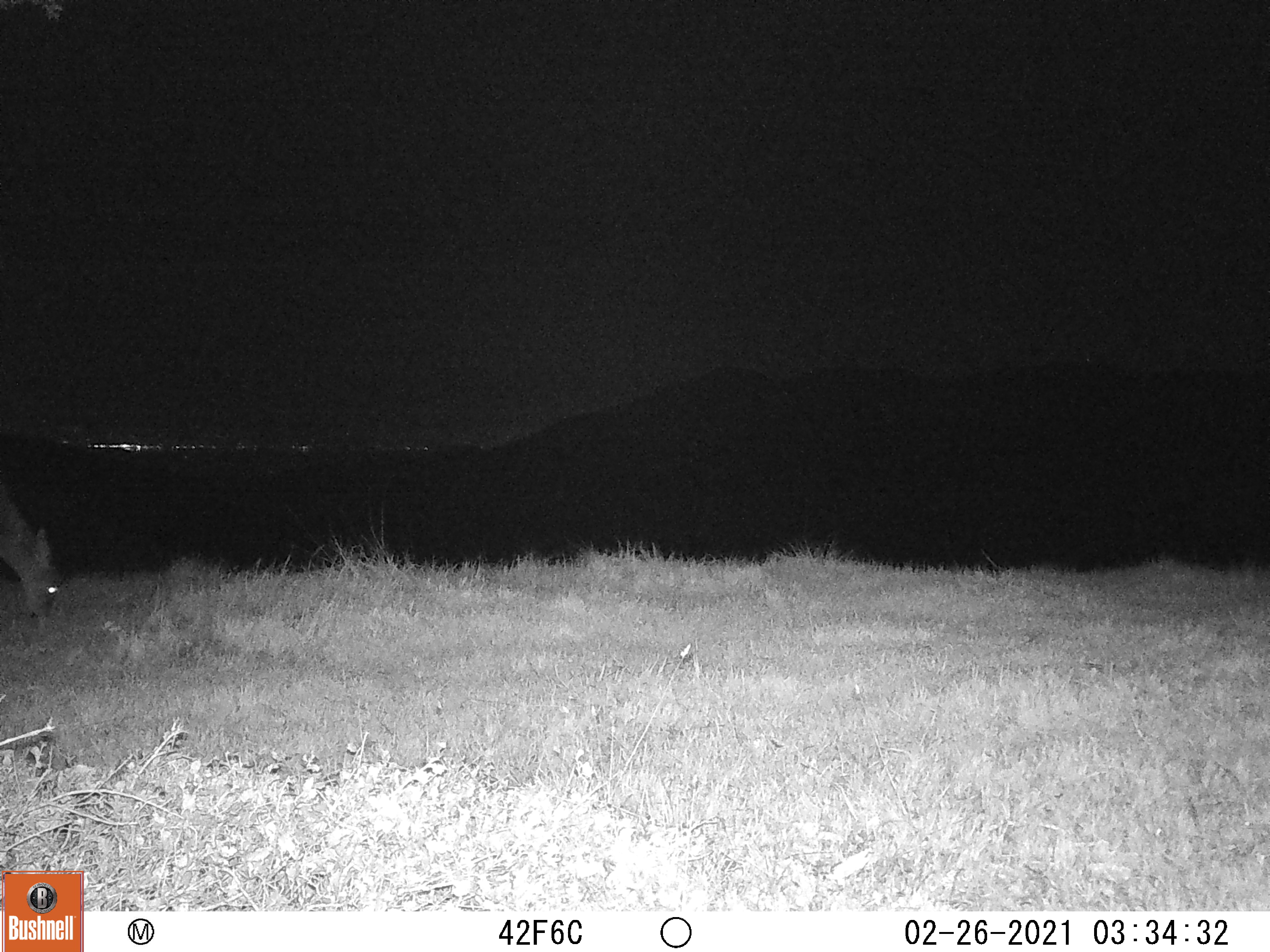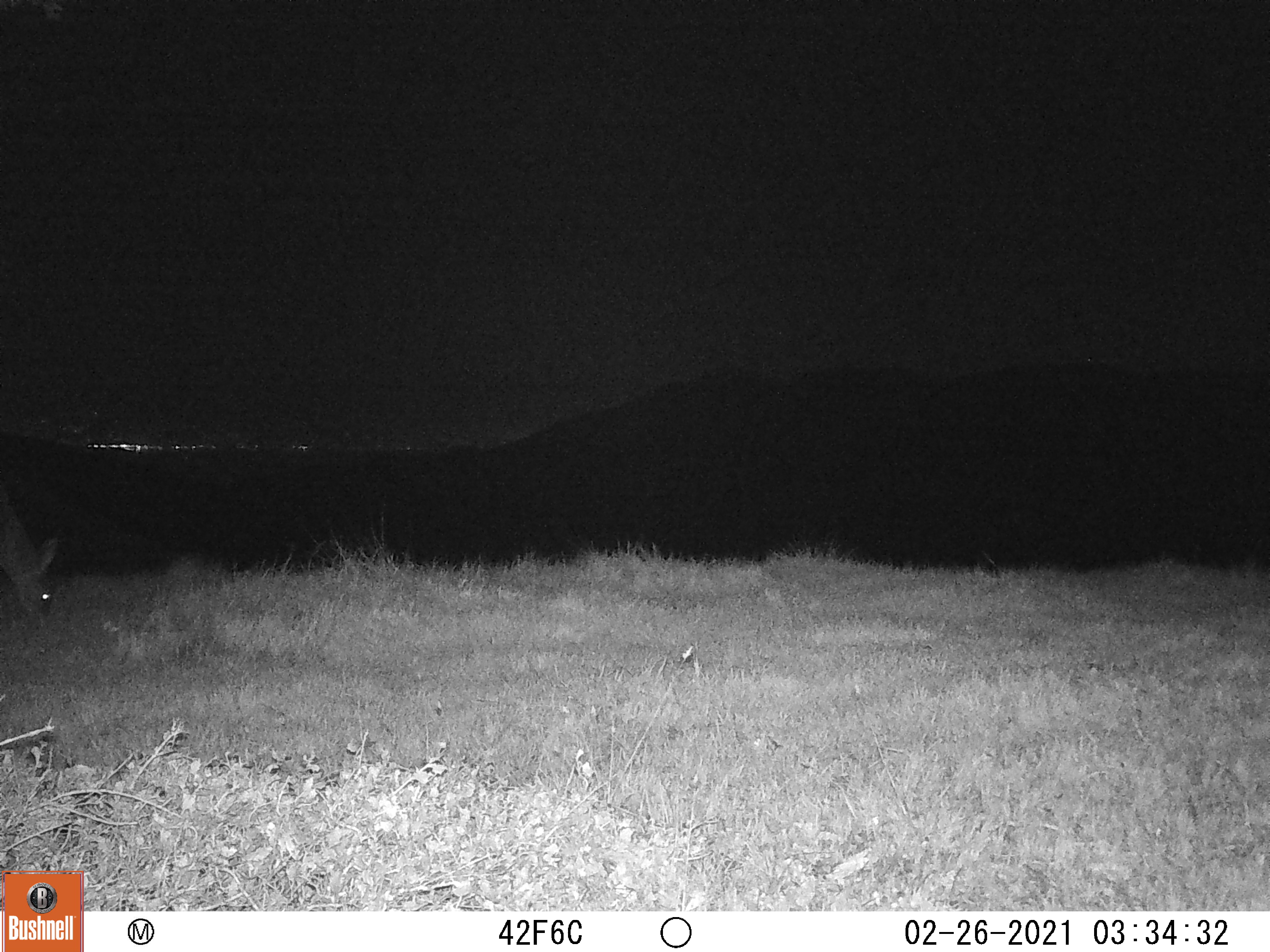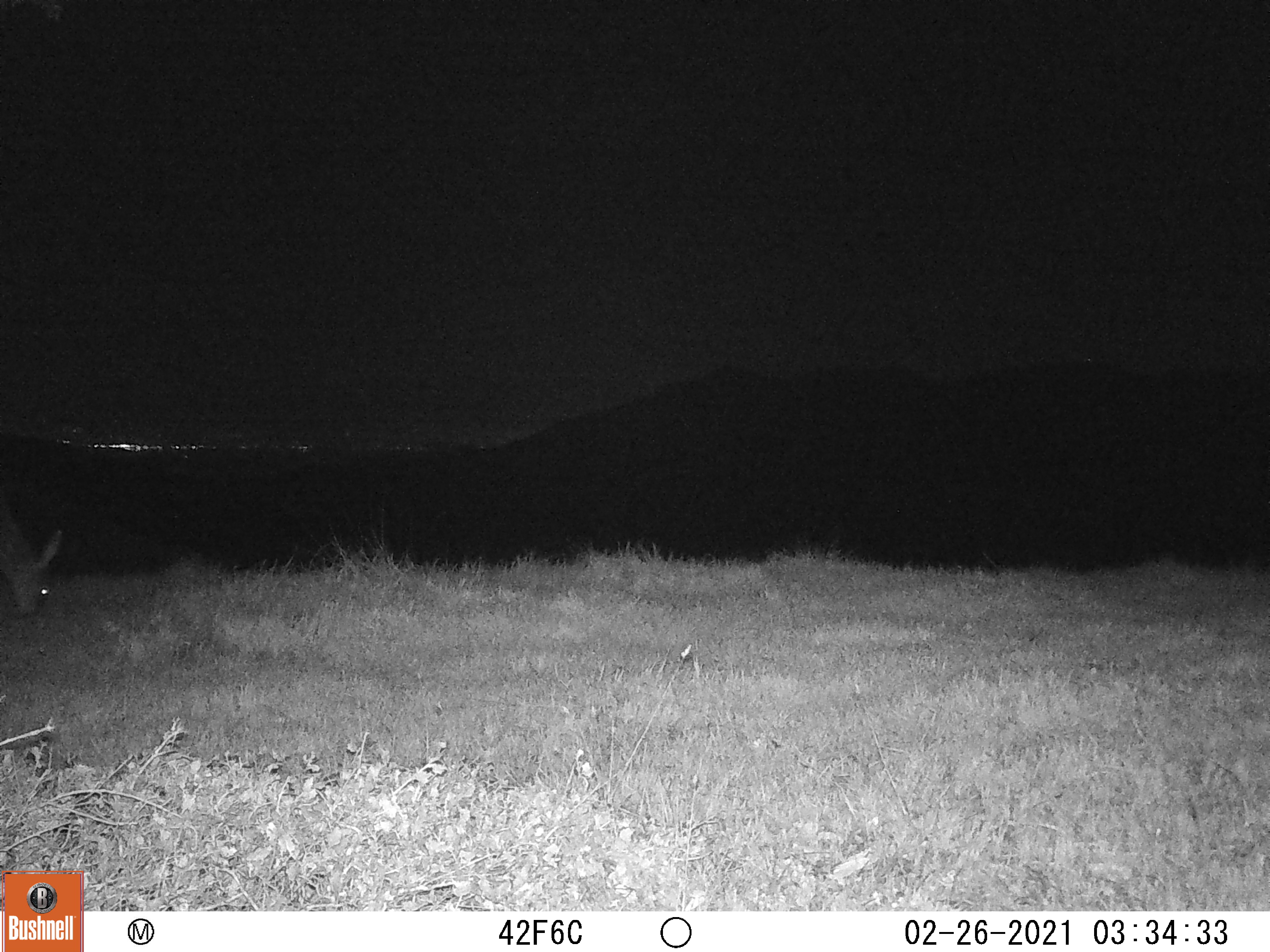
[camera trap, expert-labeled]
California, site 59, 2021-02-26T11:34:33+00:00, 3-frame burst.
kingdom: Animalia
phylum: Chordata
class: Mammalia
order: Artiodactyla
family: Cervidae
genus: Odocoileus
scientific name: Odocoileus hemionus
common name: mule deer